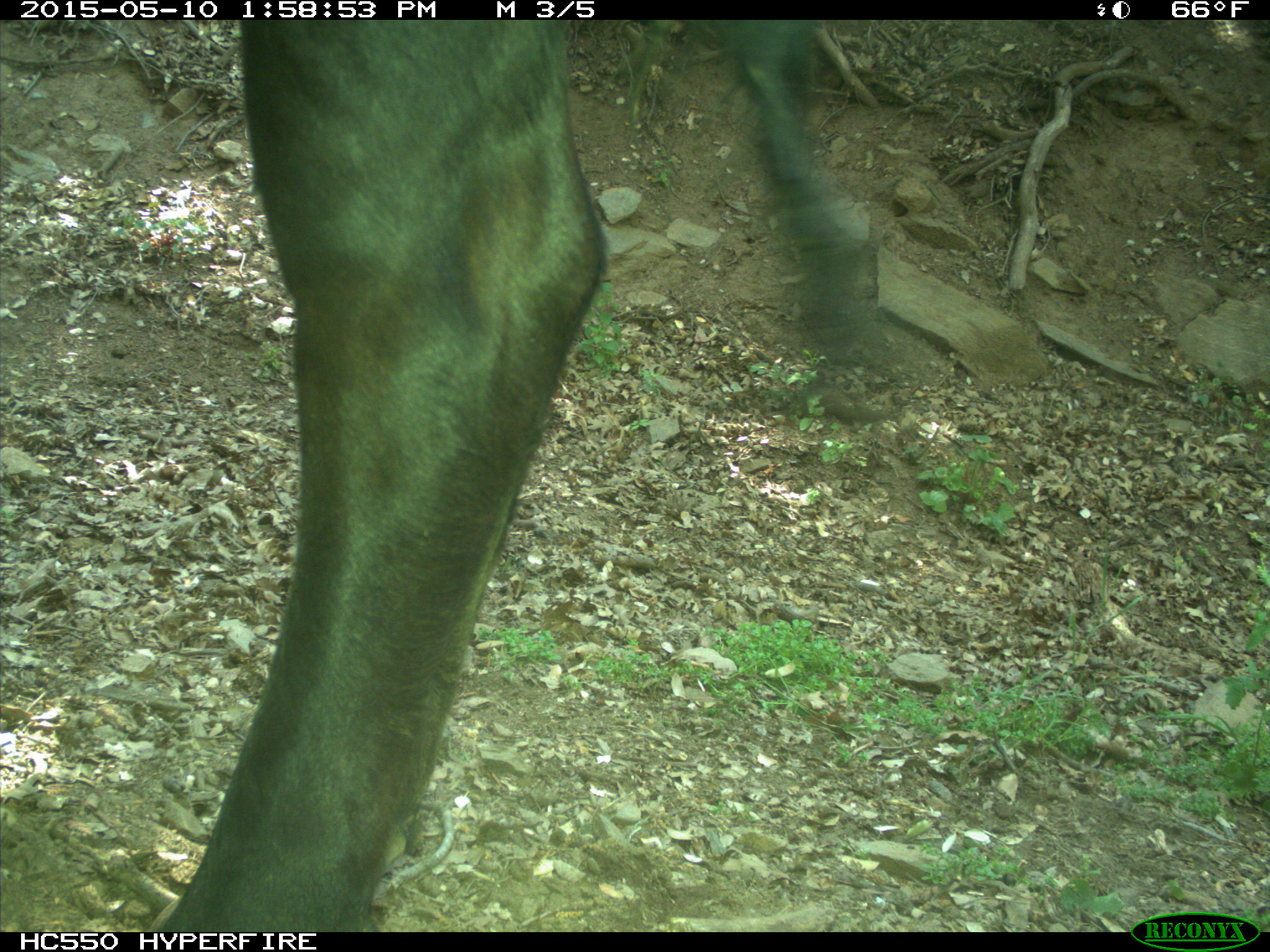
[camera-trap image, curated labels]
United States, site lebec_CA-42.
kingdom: Animalia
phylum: Chordata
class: Mammalia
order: Artiodactyla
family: Bovidae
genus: Bos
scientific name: Bos taurus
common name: domestic cow